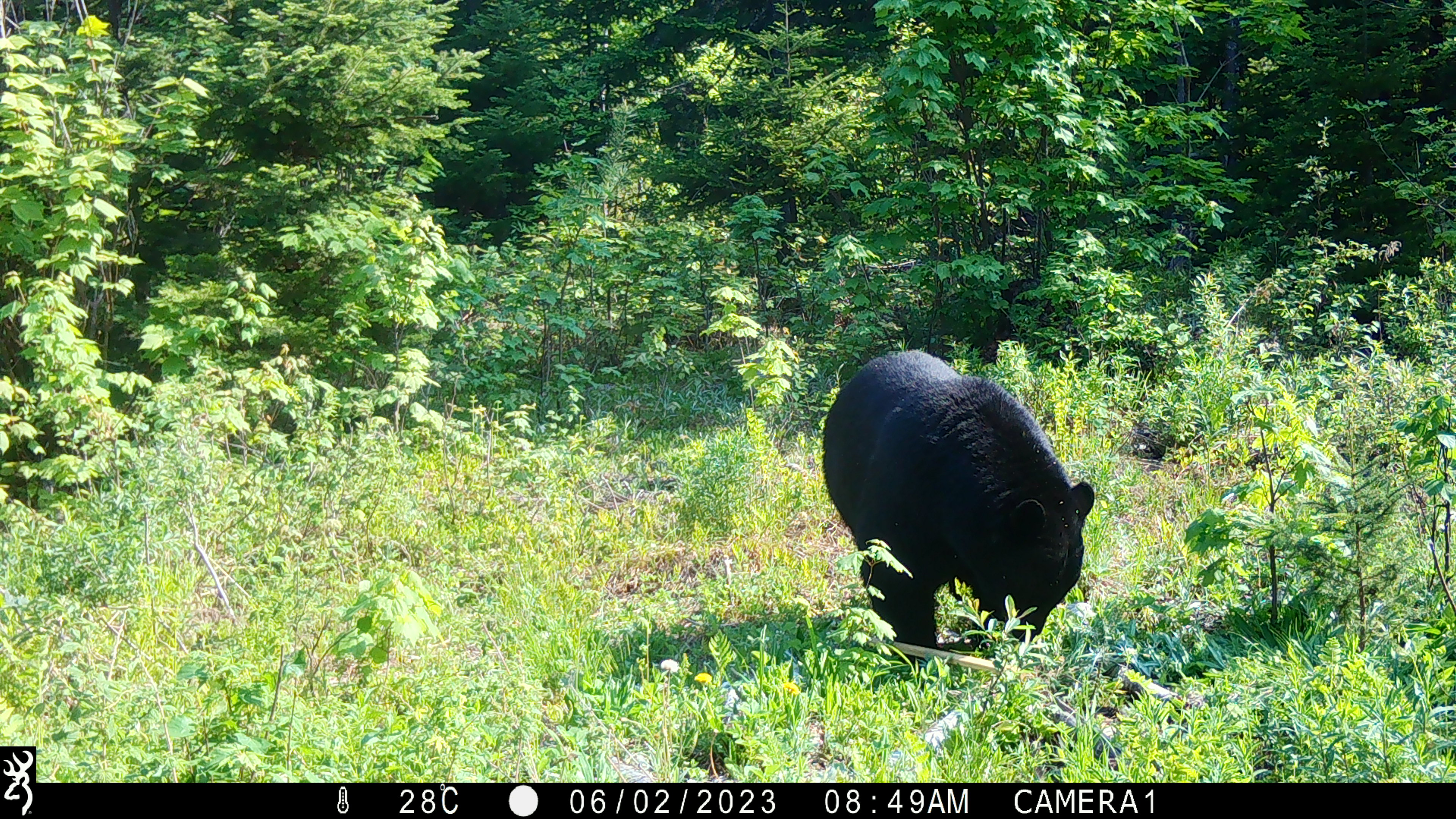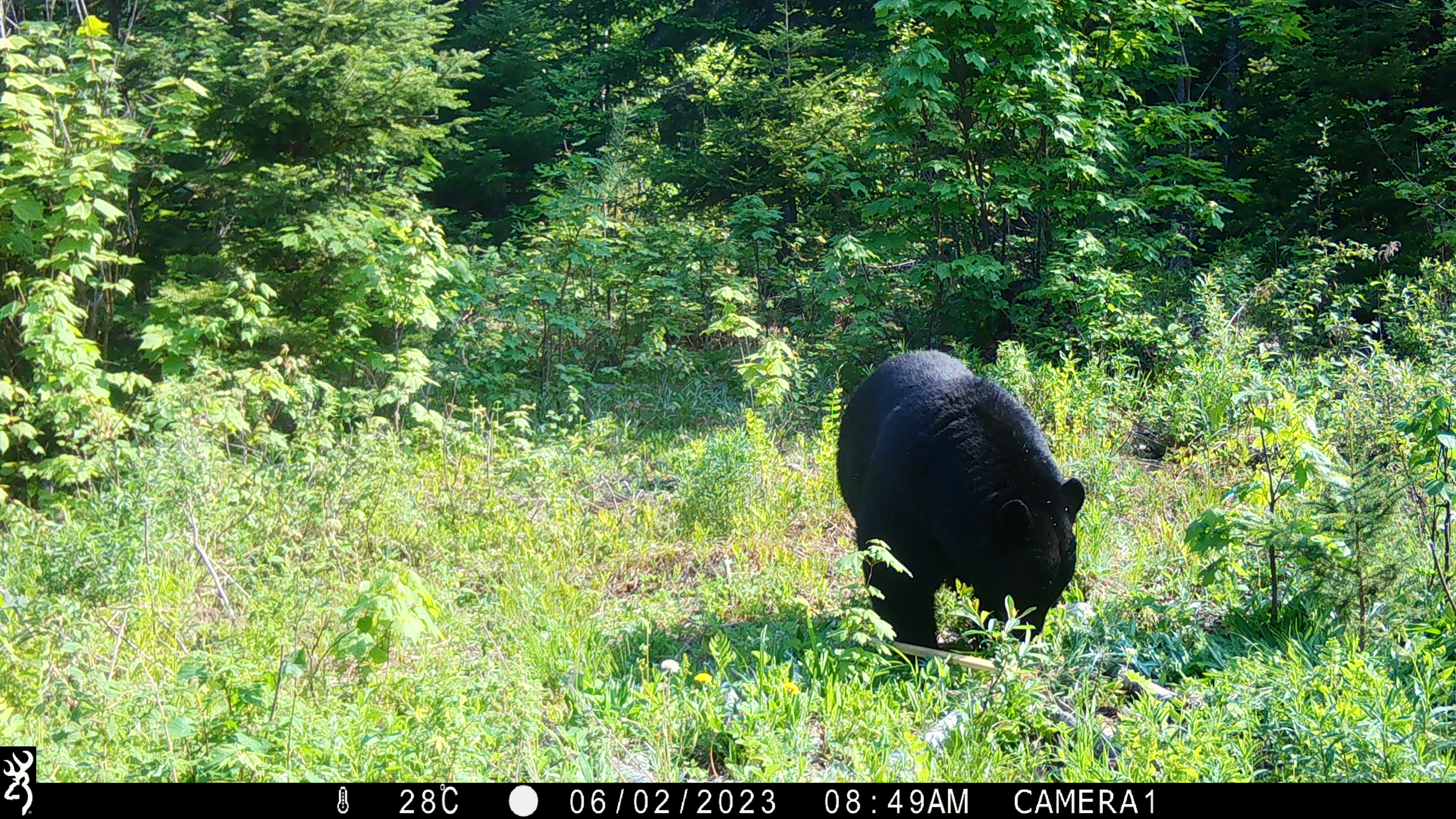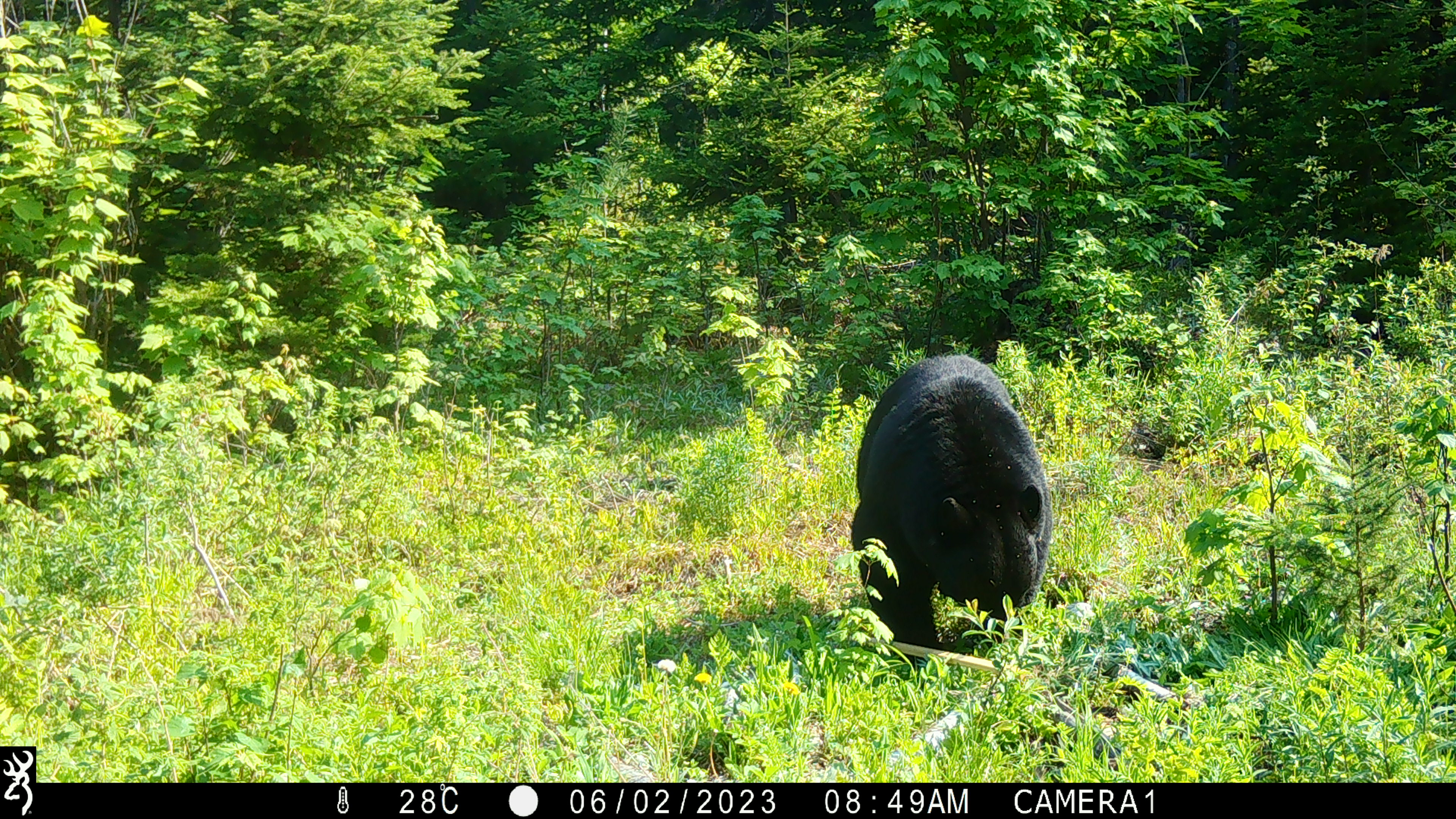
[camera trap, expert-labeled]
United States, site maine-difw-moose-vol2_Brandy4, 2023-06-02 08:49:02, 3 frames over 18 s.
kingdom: Animalia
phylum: Chordata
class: Mammalia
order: Carnivora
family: Ursidae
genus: Ursus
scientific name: Ursus americanus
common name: black bear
Black bear (Ursus americanus).